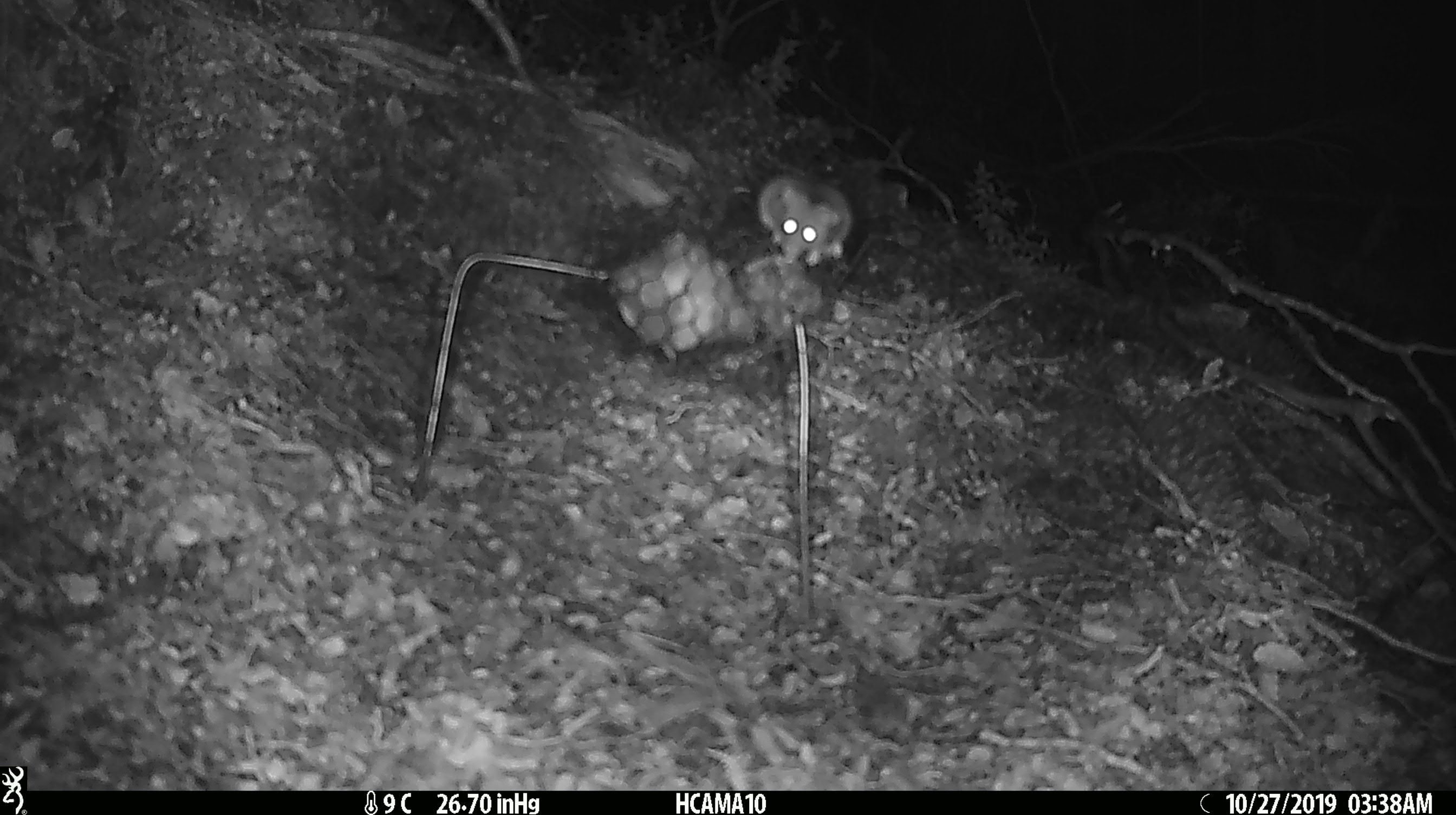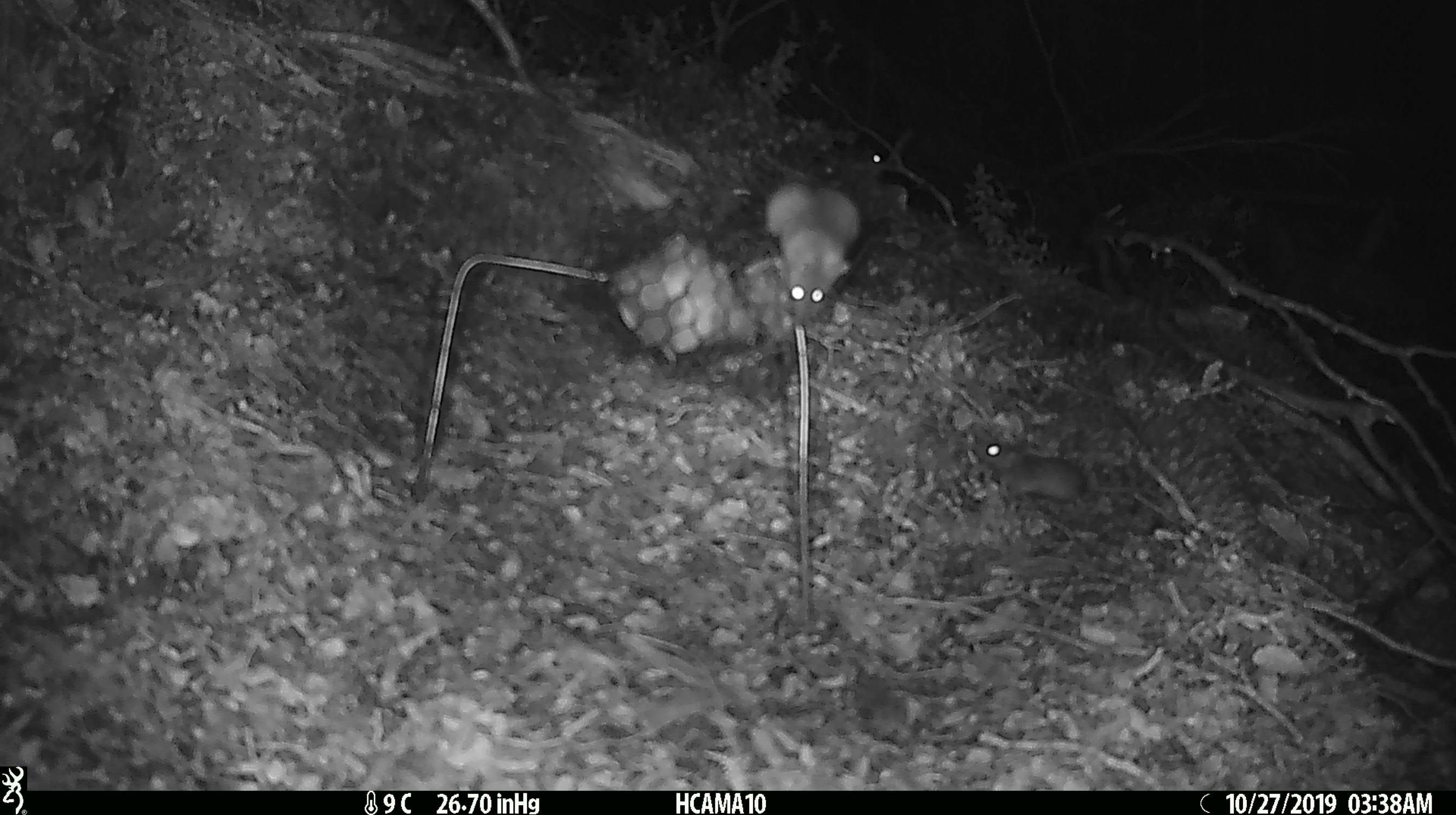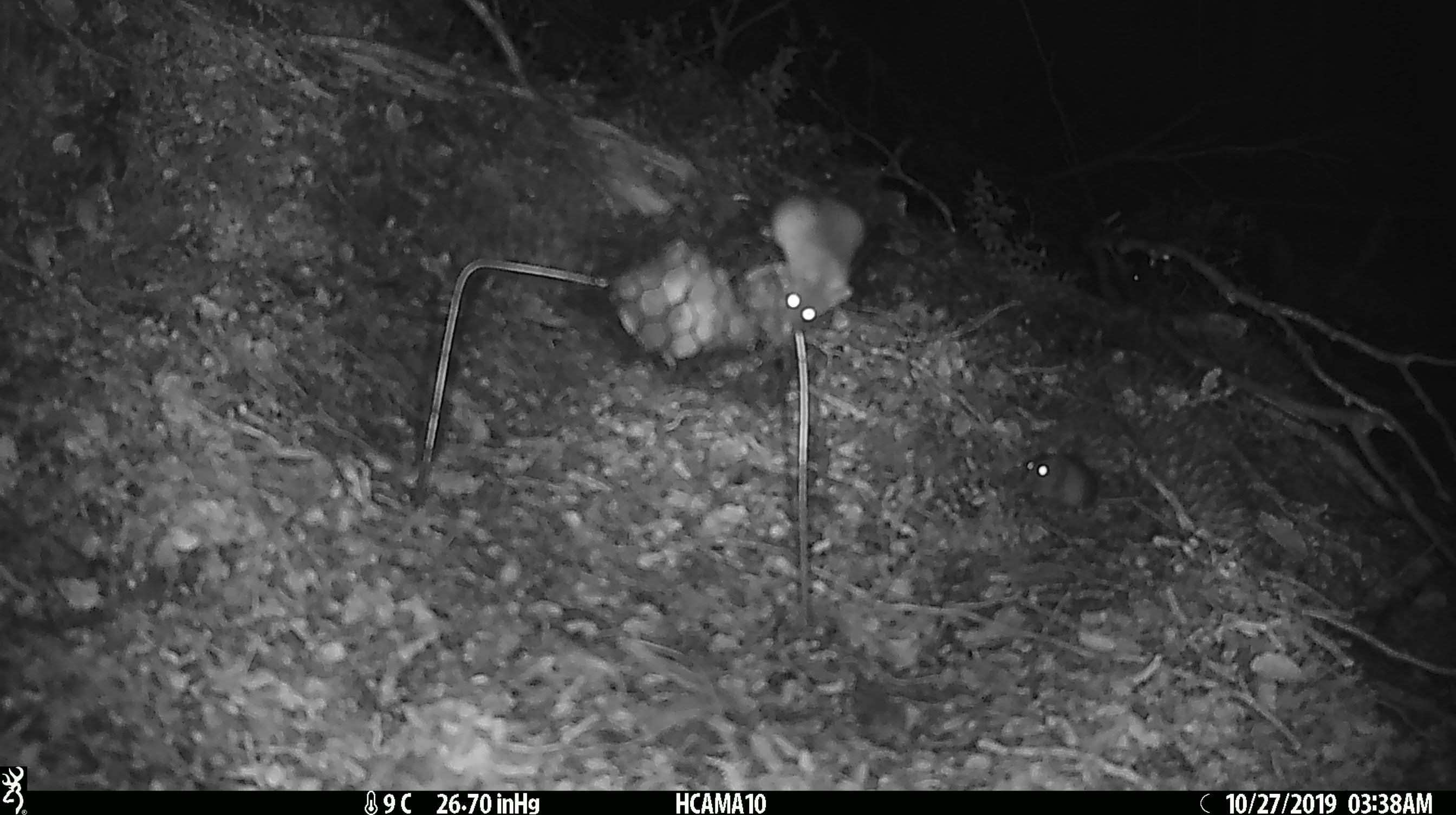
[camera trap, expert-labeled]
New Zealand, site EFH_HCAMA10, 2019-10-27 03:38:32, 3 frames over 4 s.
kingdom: Animalia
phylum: Chordata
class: Mammalia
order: Rodentia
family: Muridae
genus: Mus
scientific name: Mus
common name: mouse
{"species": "mouse (Mus)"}